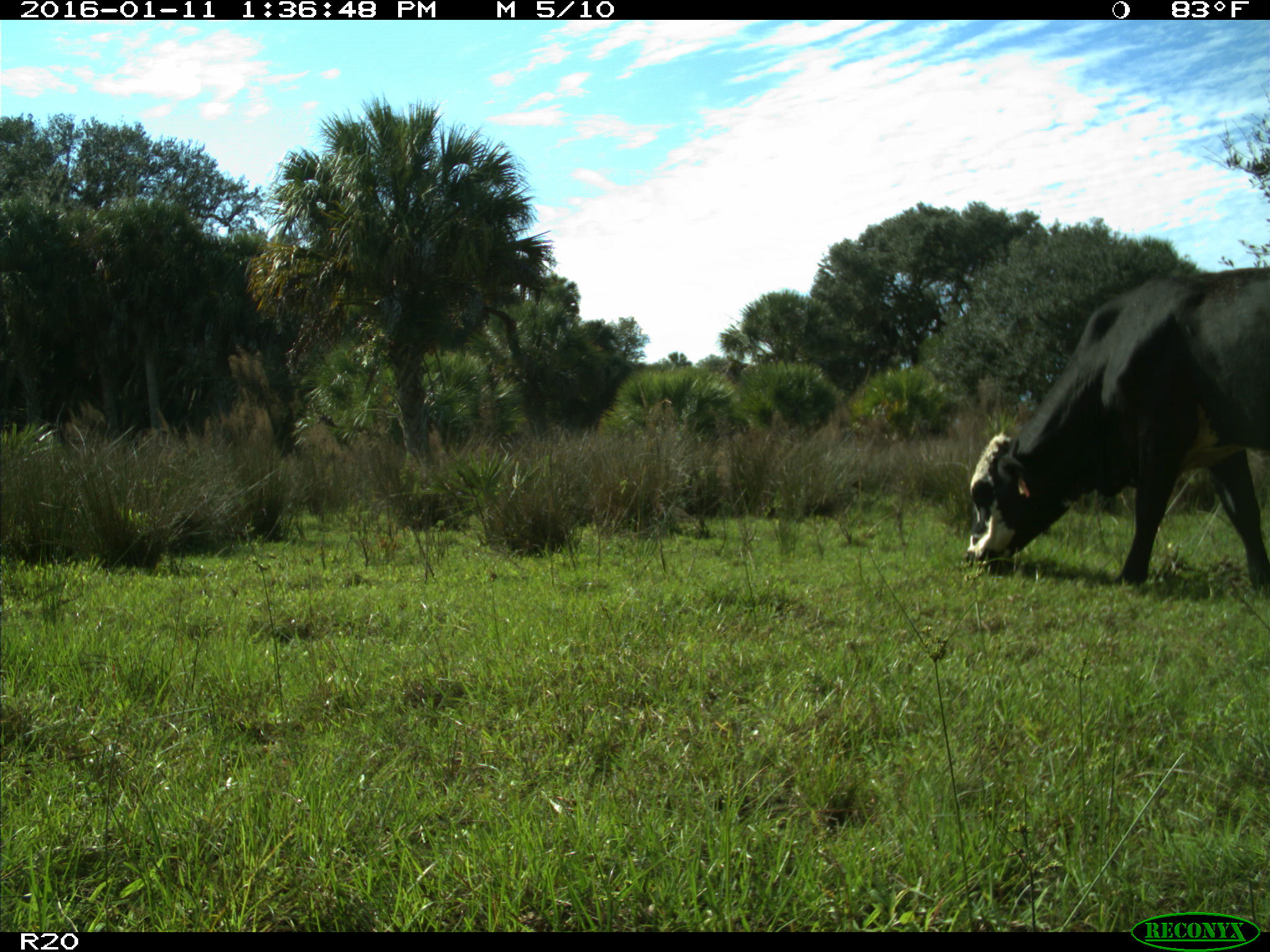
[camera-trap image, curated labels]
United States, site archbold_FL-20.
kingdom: Animalia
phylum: Chordata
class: Mammalia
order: Artiodactyla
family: Bovidae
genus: Bos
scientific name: Bos taurus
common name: domestic cow